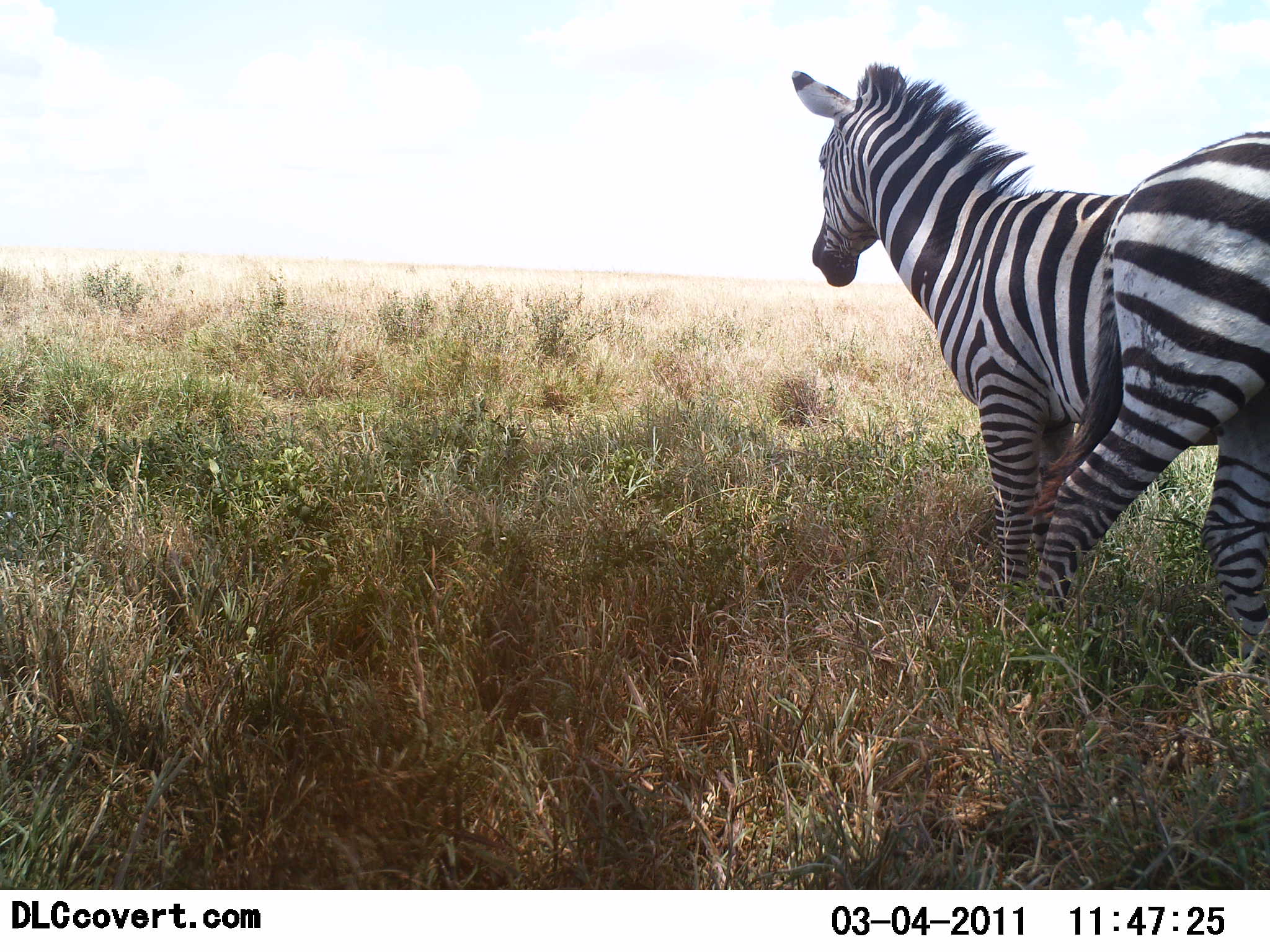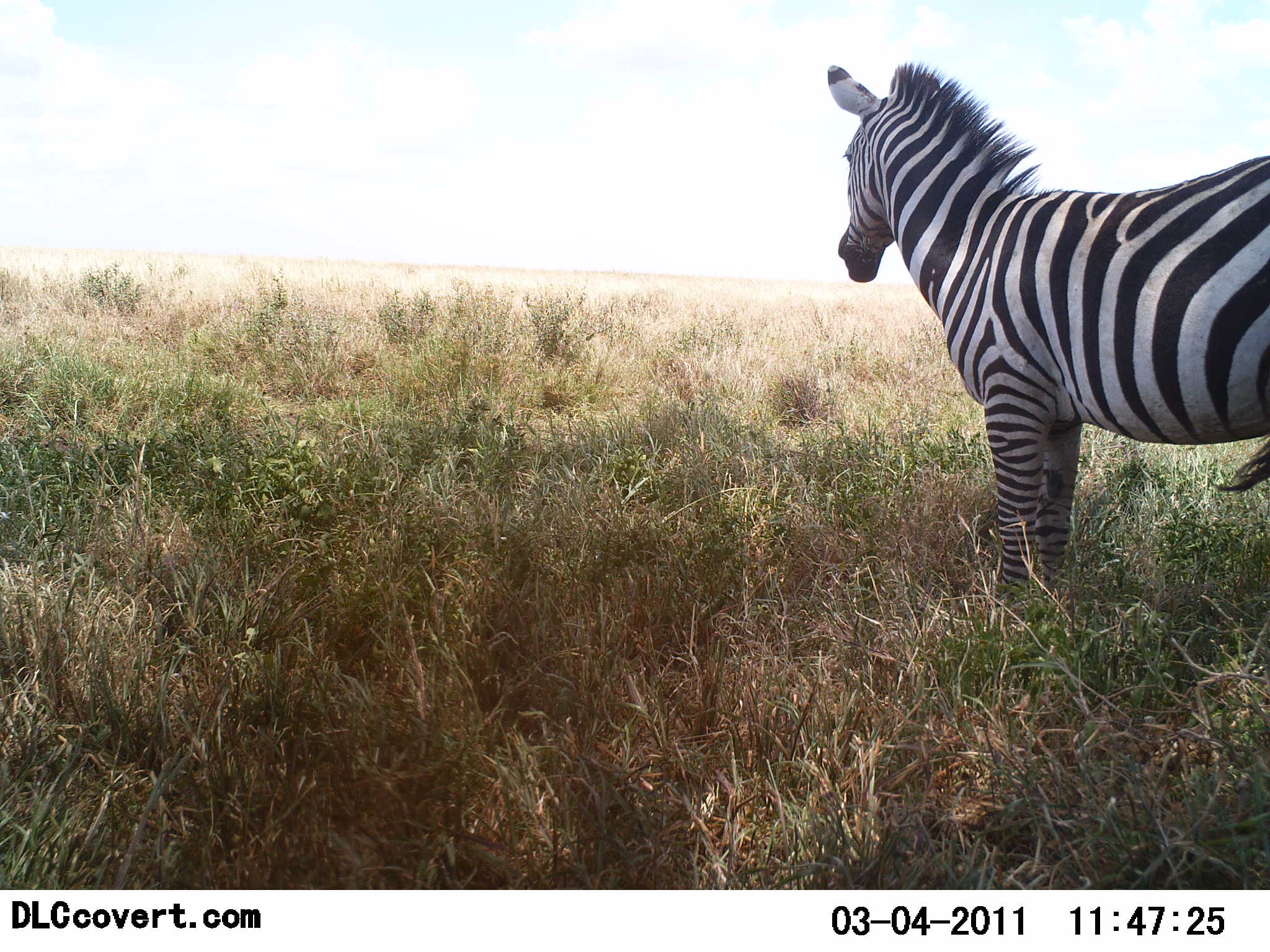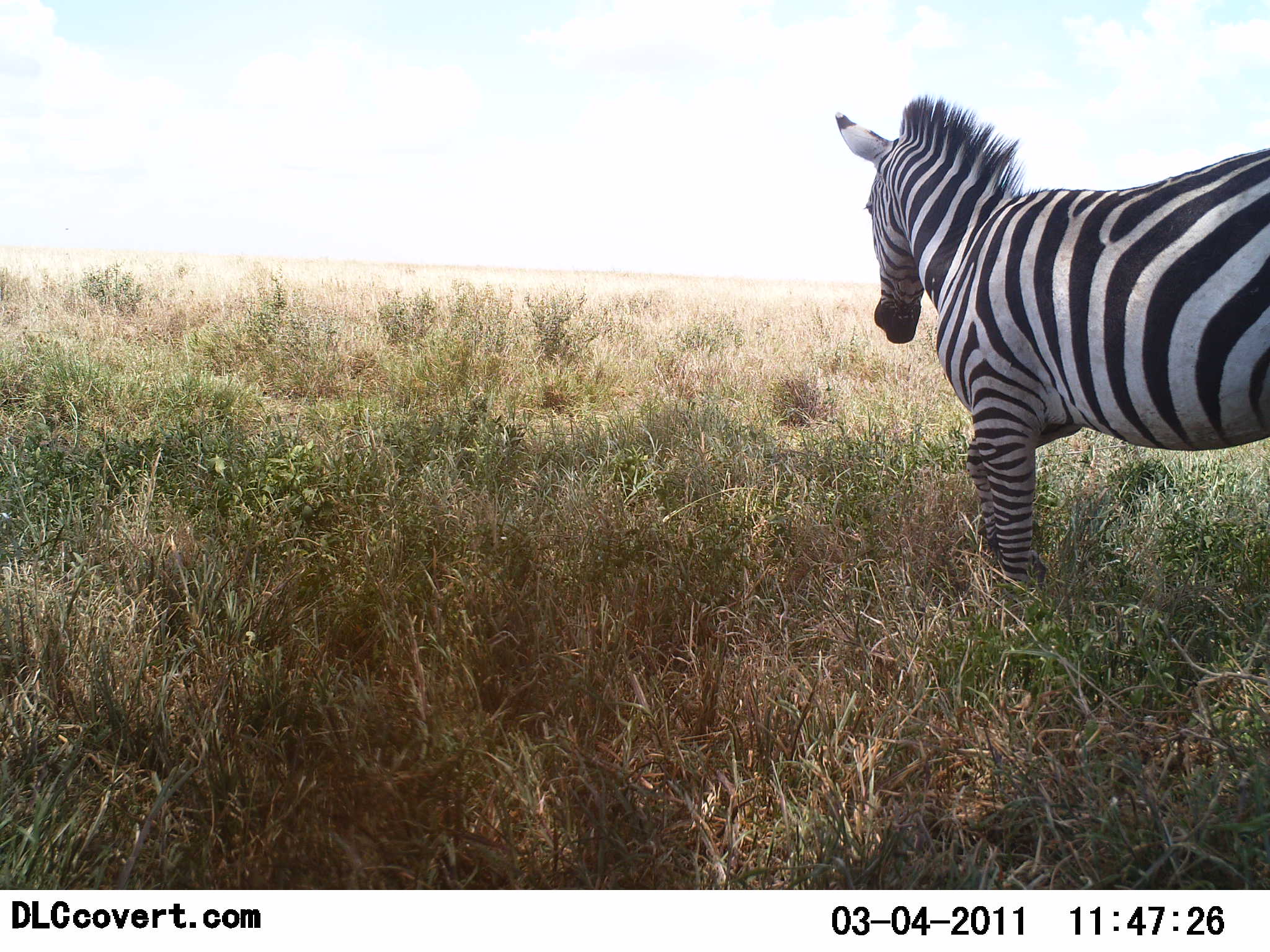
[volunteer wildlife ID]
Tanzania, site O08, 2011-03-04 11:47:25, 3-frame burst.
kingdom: Animalia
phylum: Chordata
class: Mammalia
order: Perissodactyla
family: Equidae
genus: Equus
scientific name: Equus quagga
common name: plains zebra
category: zebra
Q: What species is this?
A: Zebra (plains zebra) (Equus quagga).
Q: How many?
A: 1.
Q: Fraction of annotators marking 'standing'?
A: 60%.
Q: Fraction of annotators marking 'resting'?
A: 0%.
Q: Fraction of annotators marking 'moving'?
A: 40%.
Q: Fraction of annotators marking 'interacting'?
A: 10%.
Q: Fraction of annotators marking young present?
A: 0%.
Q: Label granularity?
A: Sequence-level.